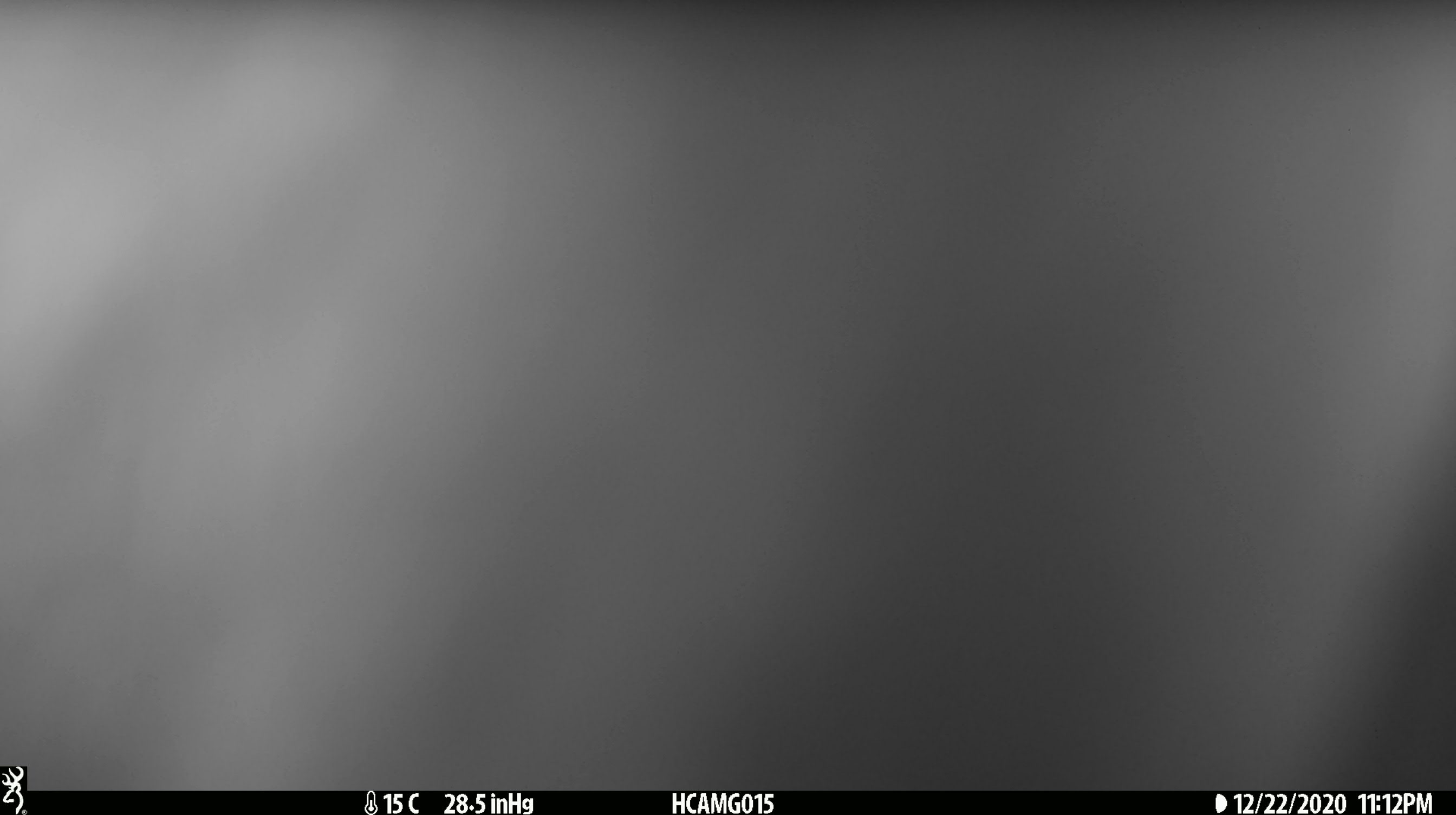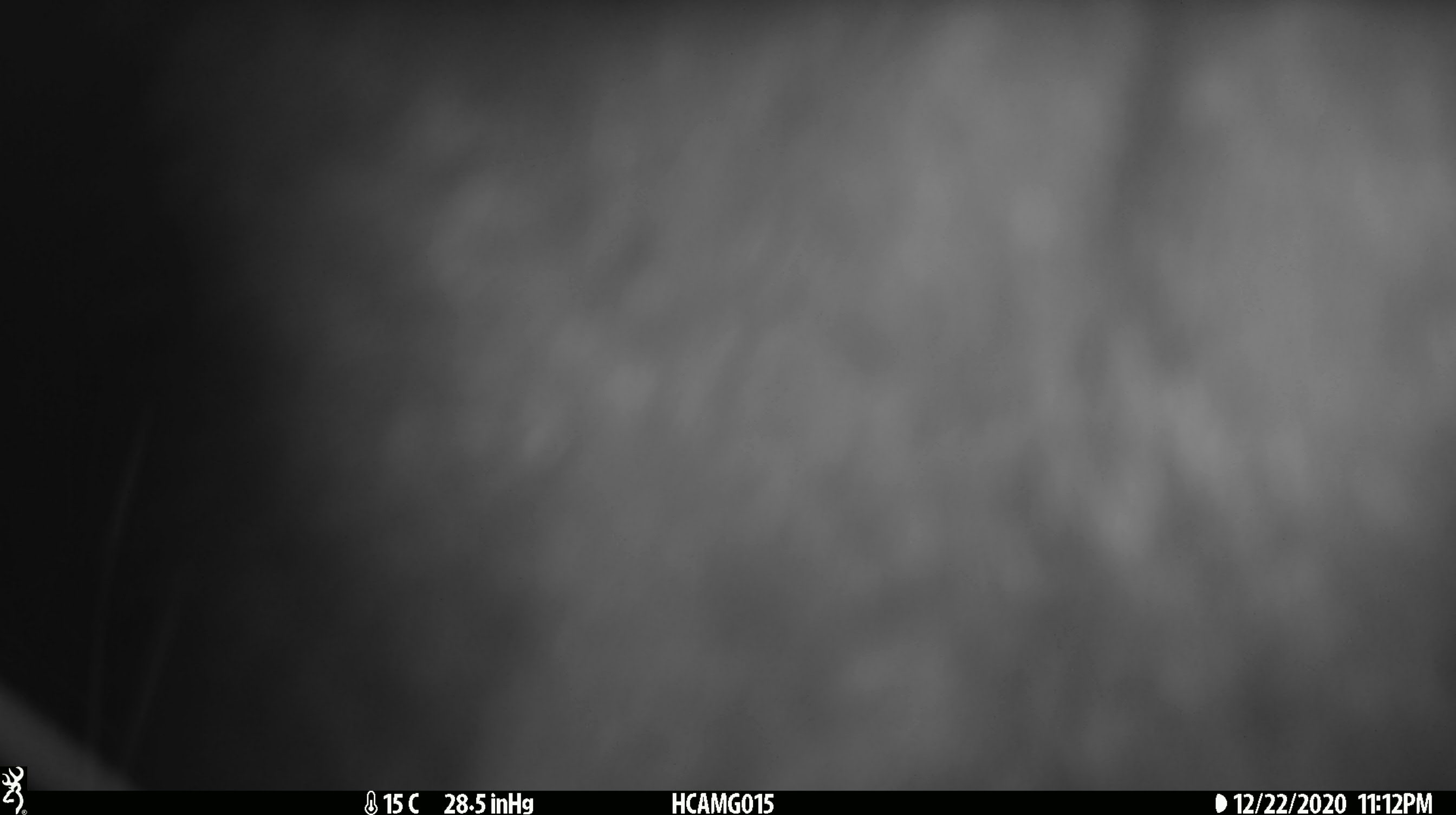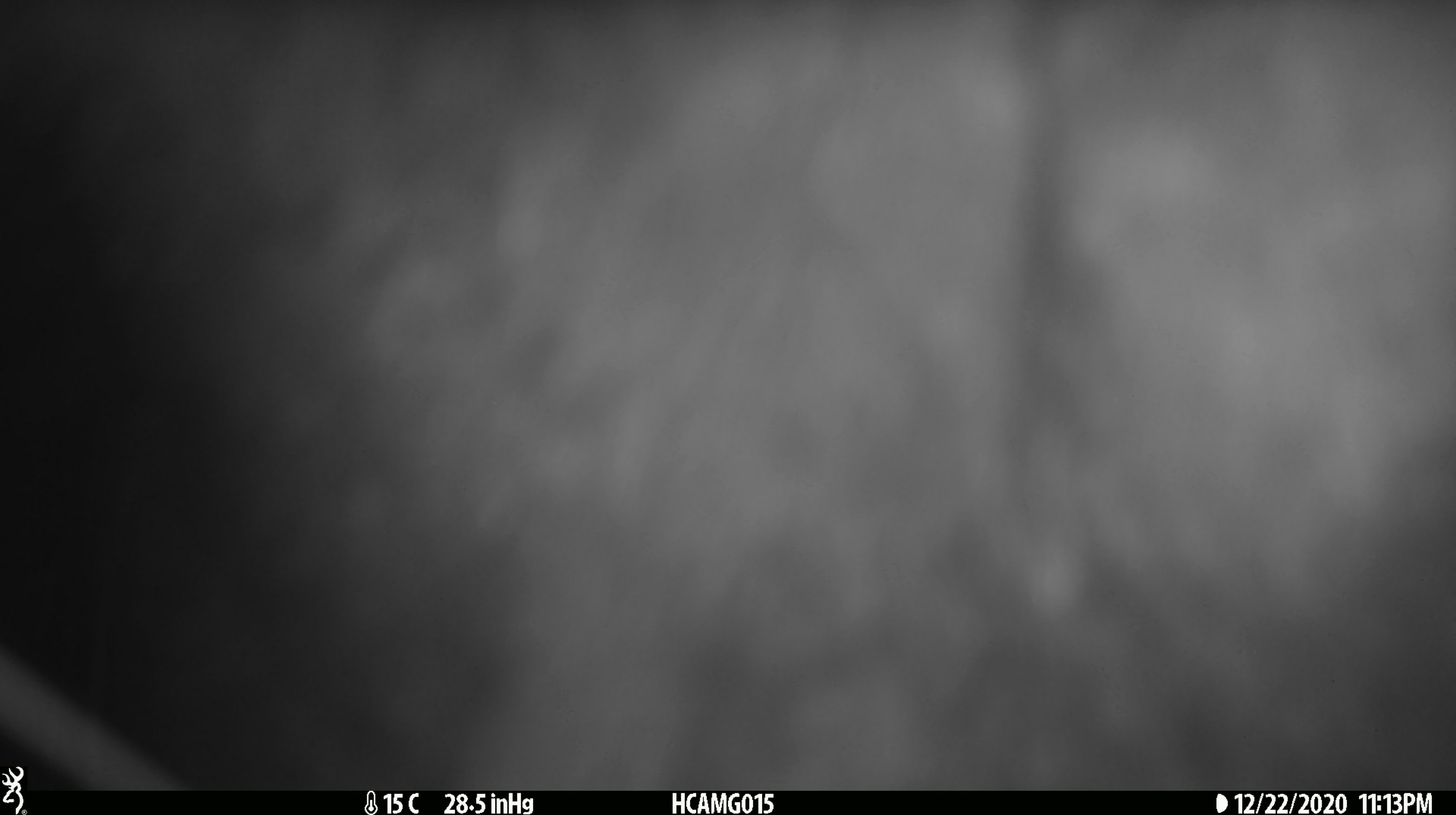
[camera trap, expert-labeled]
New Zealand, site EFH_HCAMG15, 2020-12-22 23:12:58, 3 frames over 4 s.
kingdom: Animalia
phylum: Chordata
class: Mammalia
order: Diprotodontia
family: Phalangeridae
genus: Trichosurus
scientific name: Trichosurus vulpecula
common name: common brushtail possum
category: possum